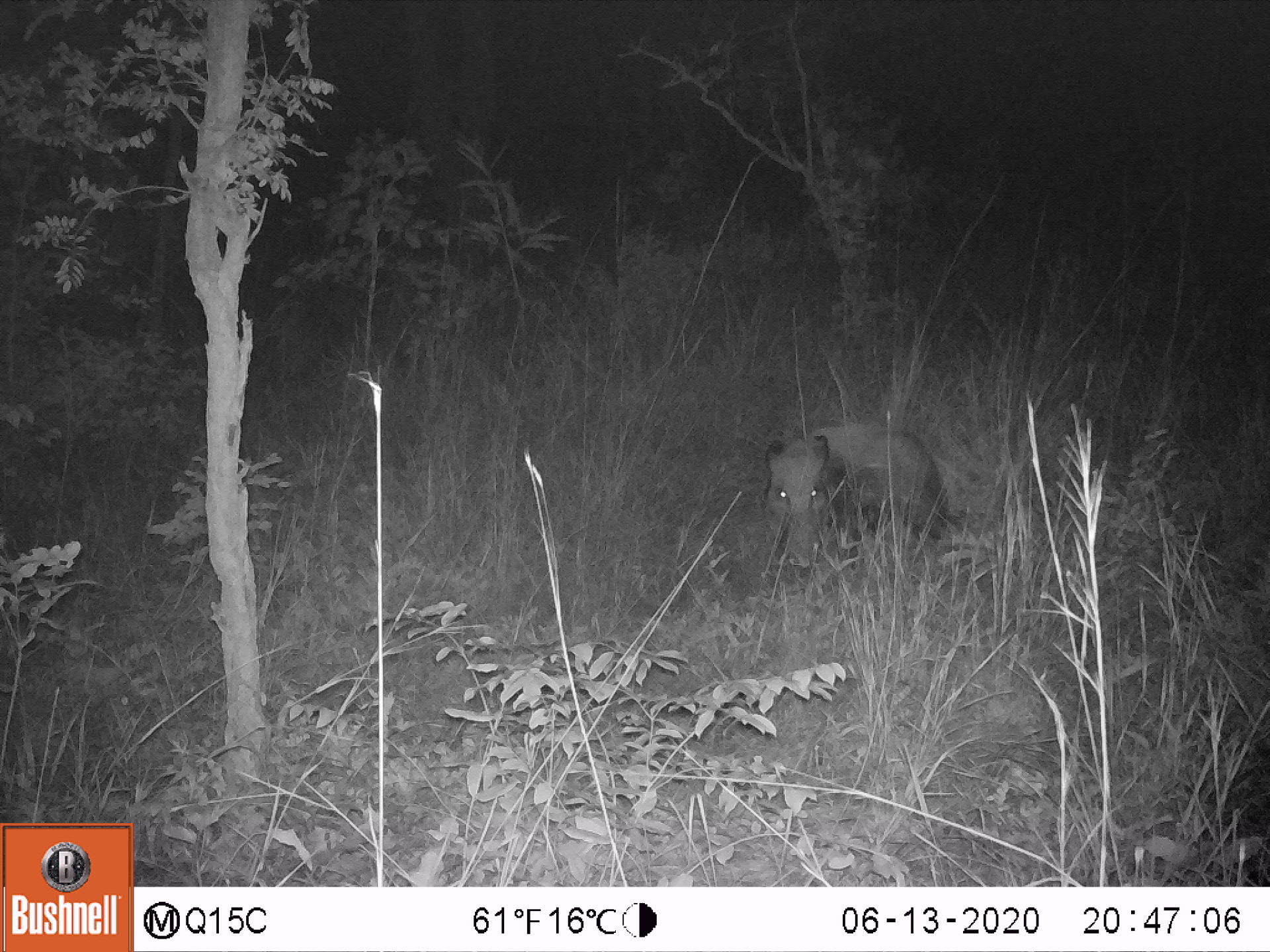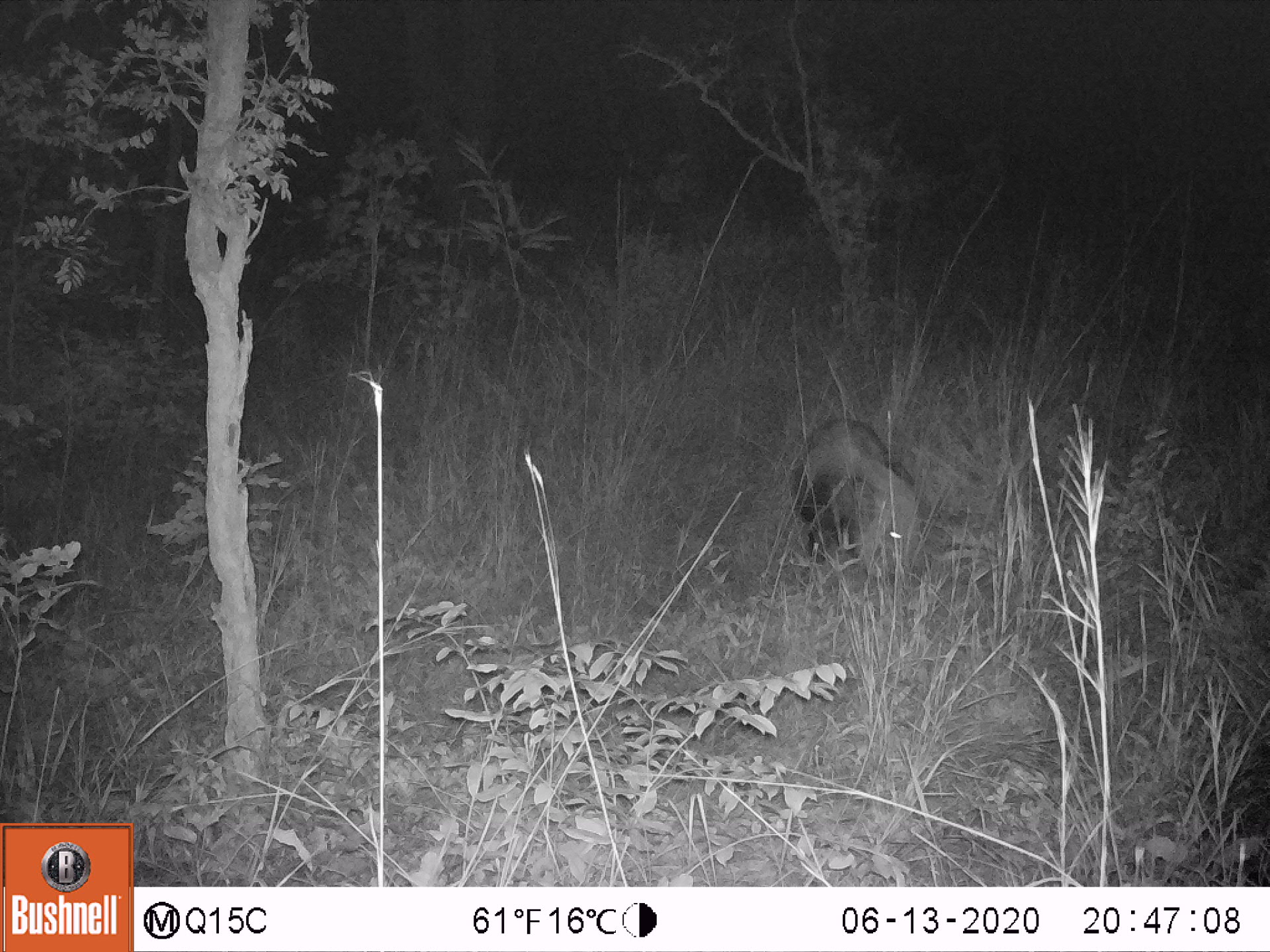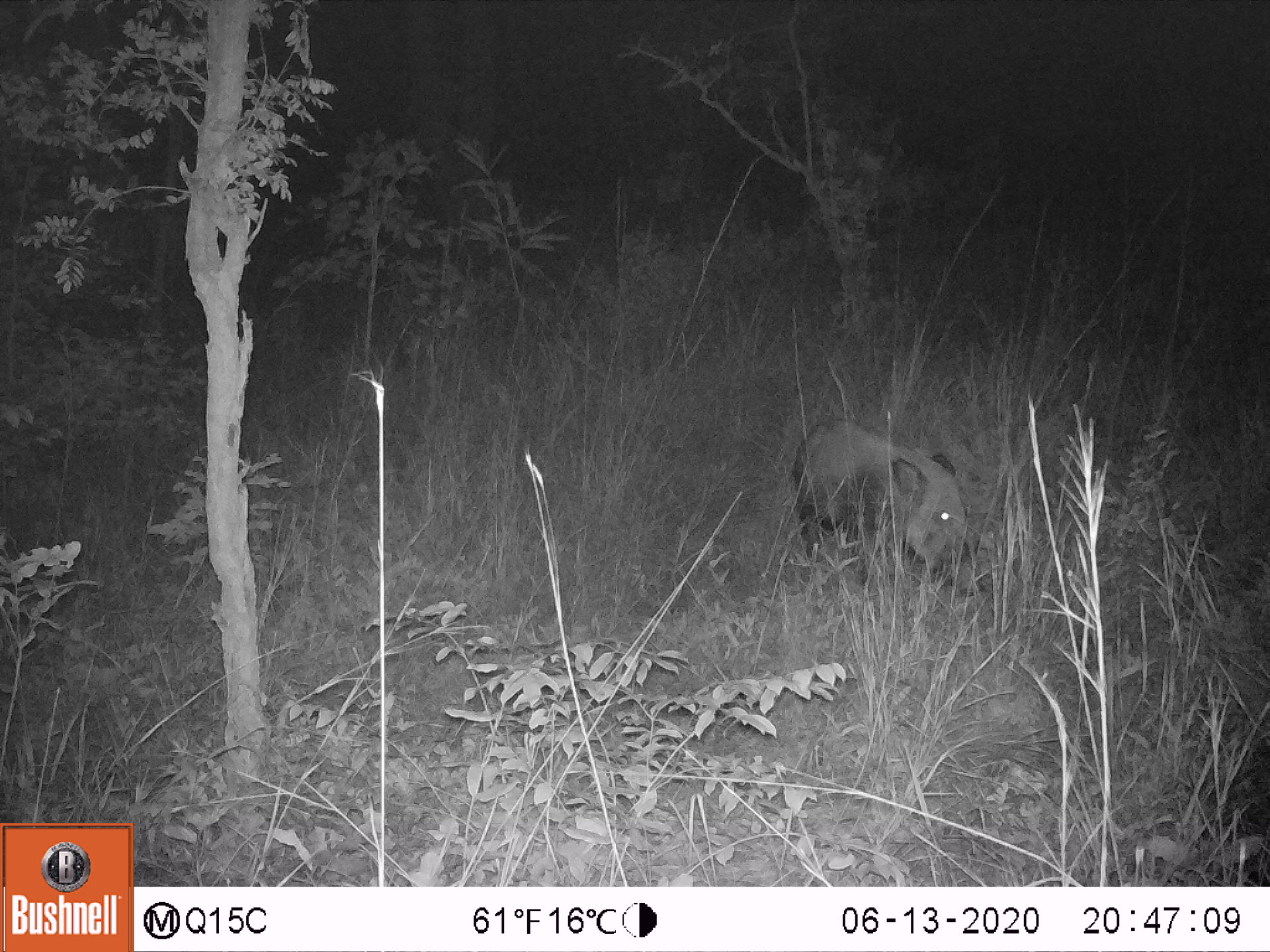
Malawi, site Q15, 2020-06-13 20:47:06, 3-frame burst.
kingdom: Animalia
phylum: Chordata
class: Mammalia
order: Artiodactyla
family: Suidae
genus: Potamochoerus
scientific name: Potamochoerus larvatus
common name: bushpig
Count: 1.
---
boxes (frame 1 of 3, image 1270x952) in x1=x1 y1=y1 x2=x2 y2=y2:
bushpig: x1=762 y1=421 x2=950 y2=559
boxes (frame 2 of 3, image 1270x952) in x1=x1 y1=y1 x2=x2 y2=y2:
bushpig: x1=789 y1=418 x2=918 y2=590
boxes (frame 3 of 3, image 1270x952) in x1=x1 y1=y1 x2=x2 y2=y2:
bushpig: x1=786 y1=421 x2=977 y2=593